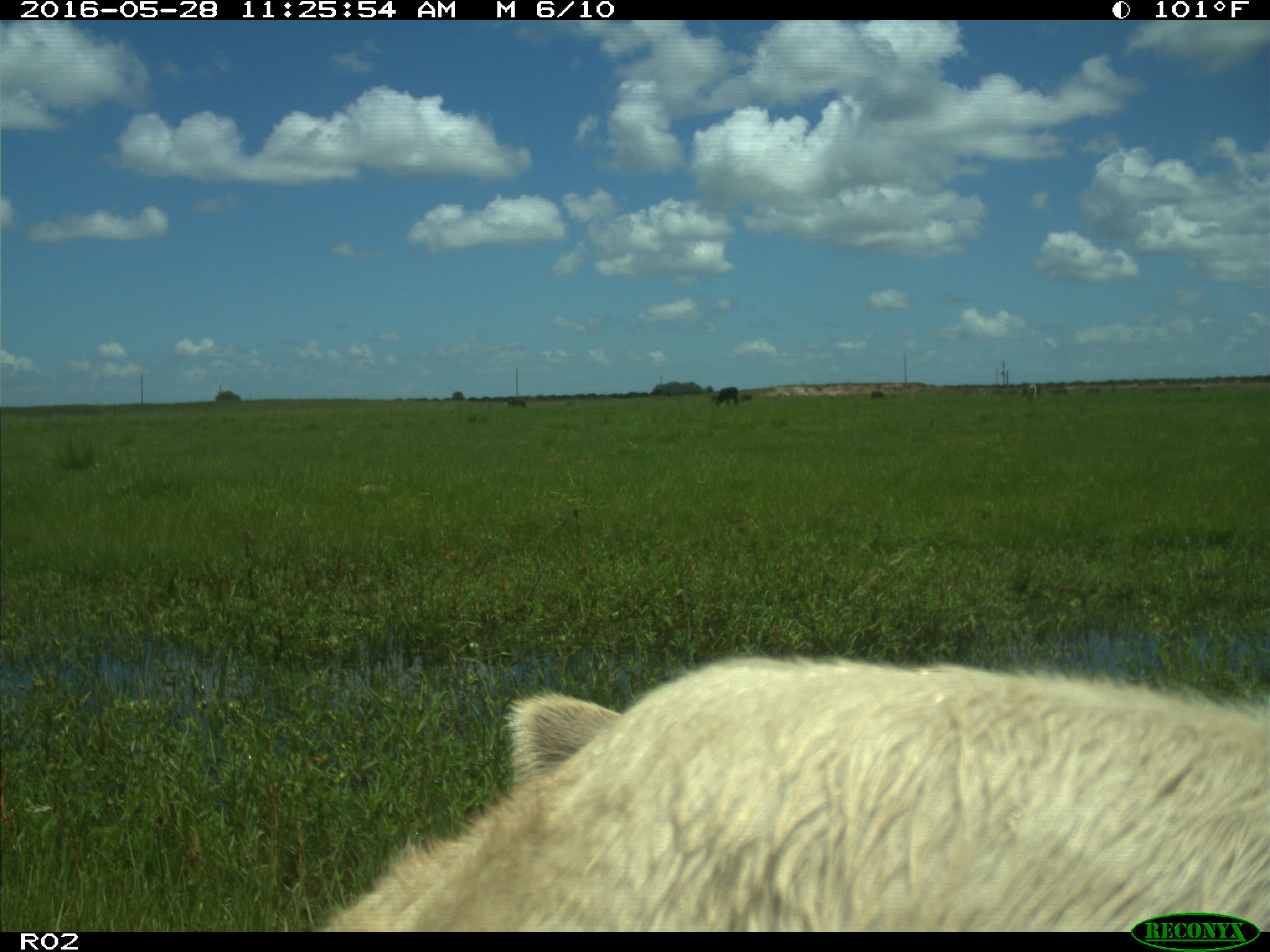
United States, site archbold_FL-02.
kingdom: Animalia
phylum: Chordata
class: Mammalia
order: Artiodactyla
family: Bovidae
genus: Bos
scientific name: Bos taurus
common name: domestic cow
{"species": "Bos taurus (domestic cow)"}